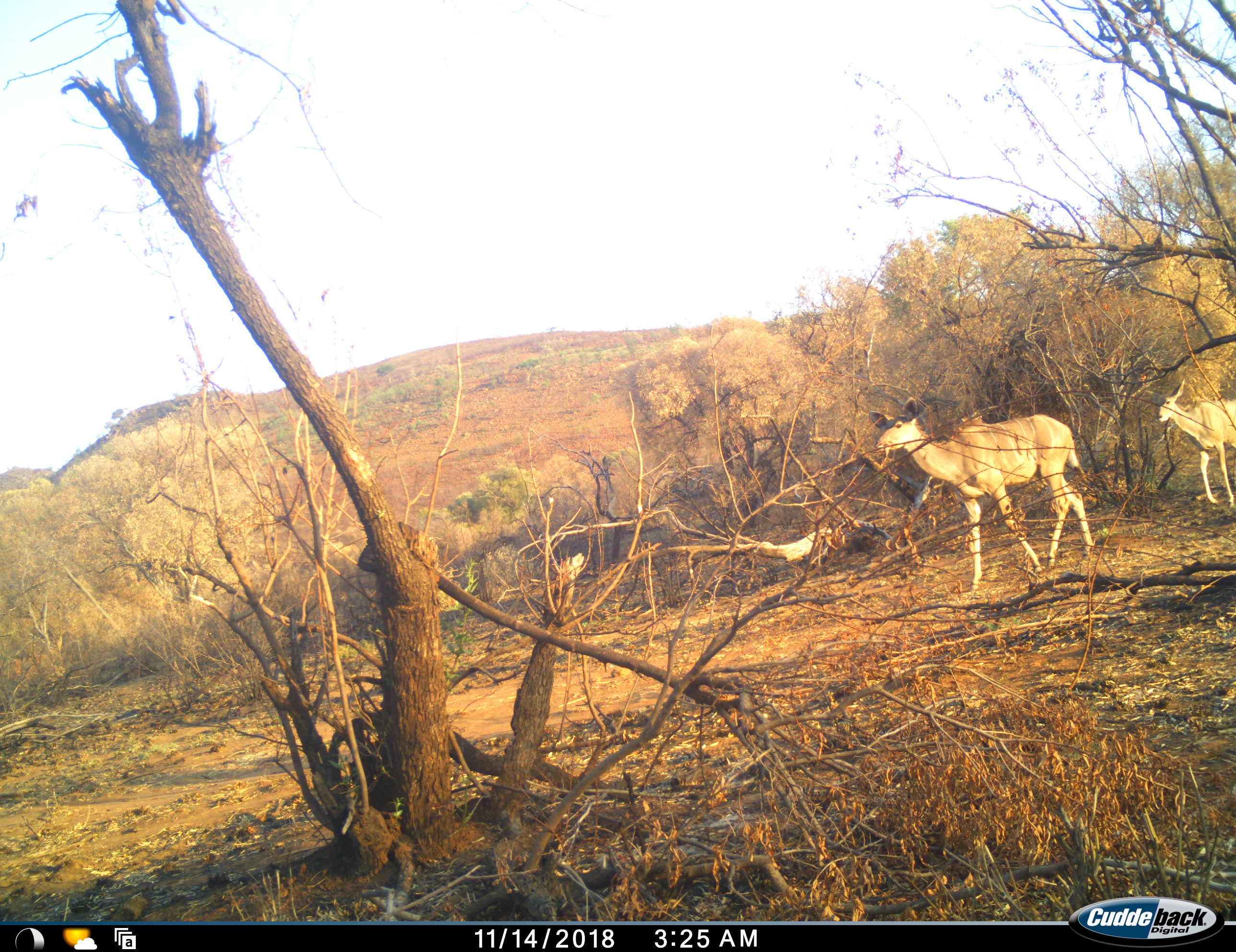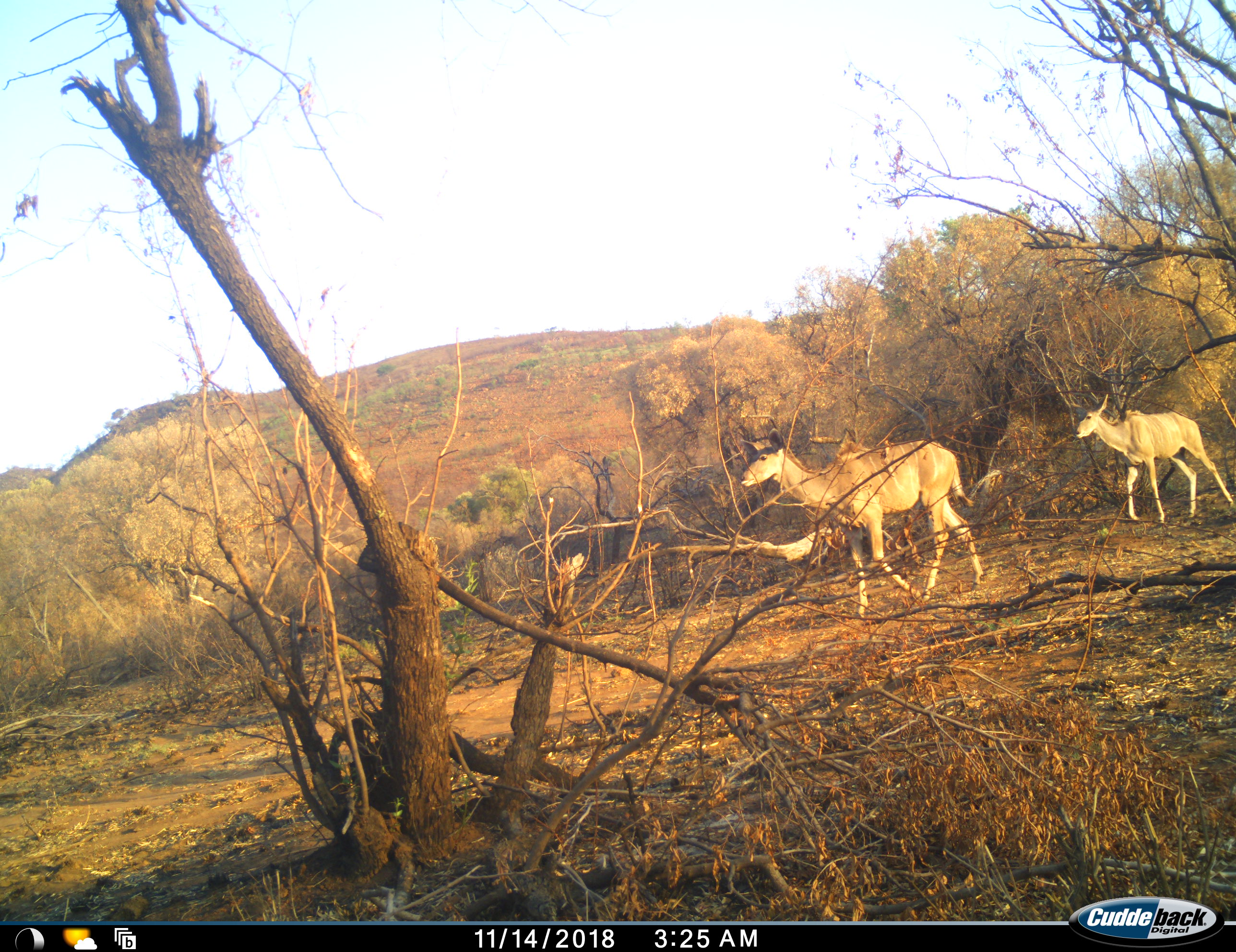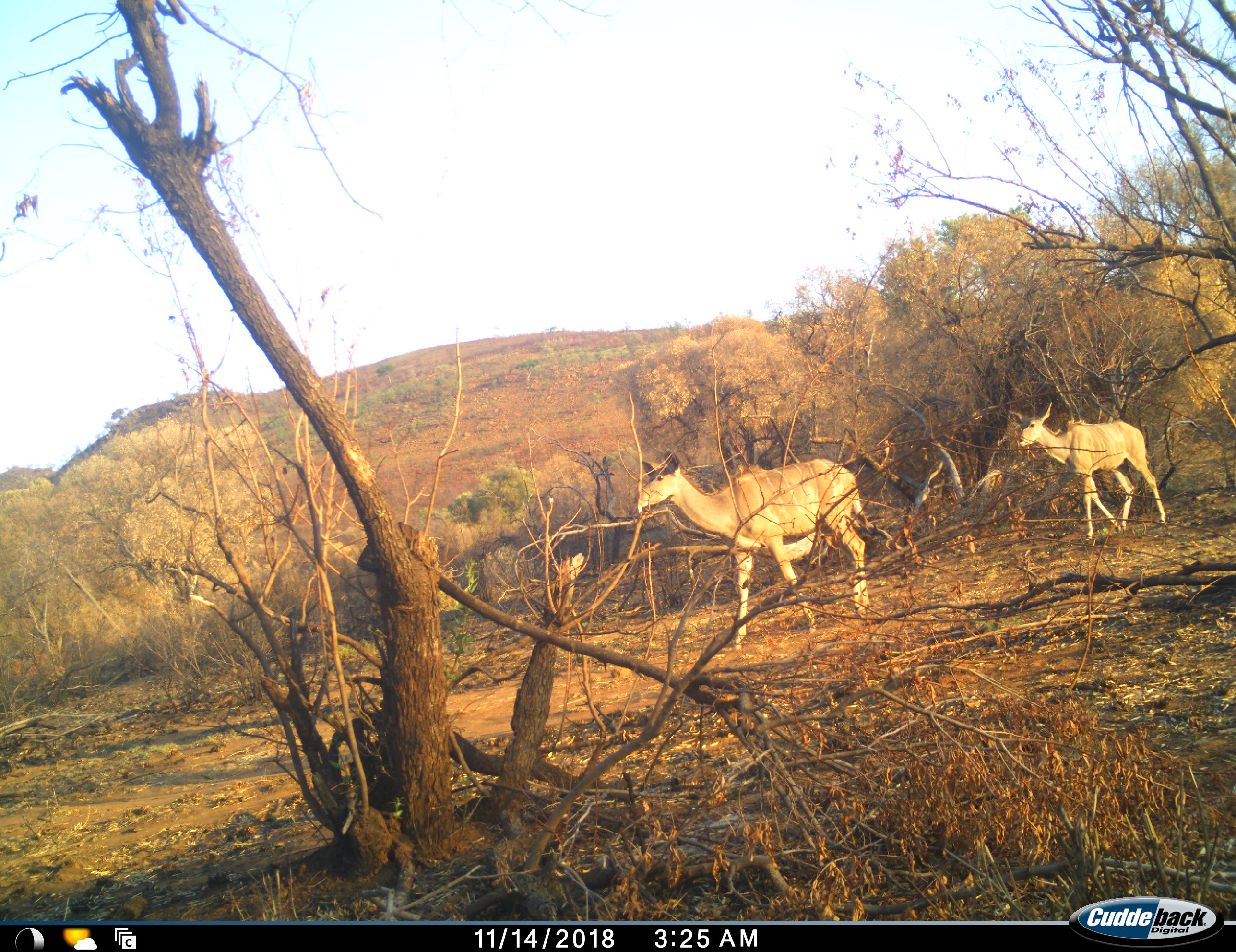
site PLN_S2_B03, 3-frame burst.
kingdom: Animalia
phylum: Chordata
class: Mammalia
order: Artiodactyla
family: Bovidae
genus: Tragelaphus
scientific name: Tragelaphus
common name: kudu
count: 2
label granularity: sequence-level